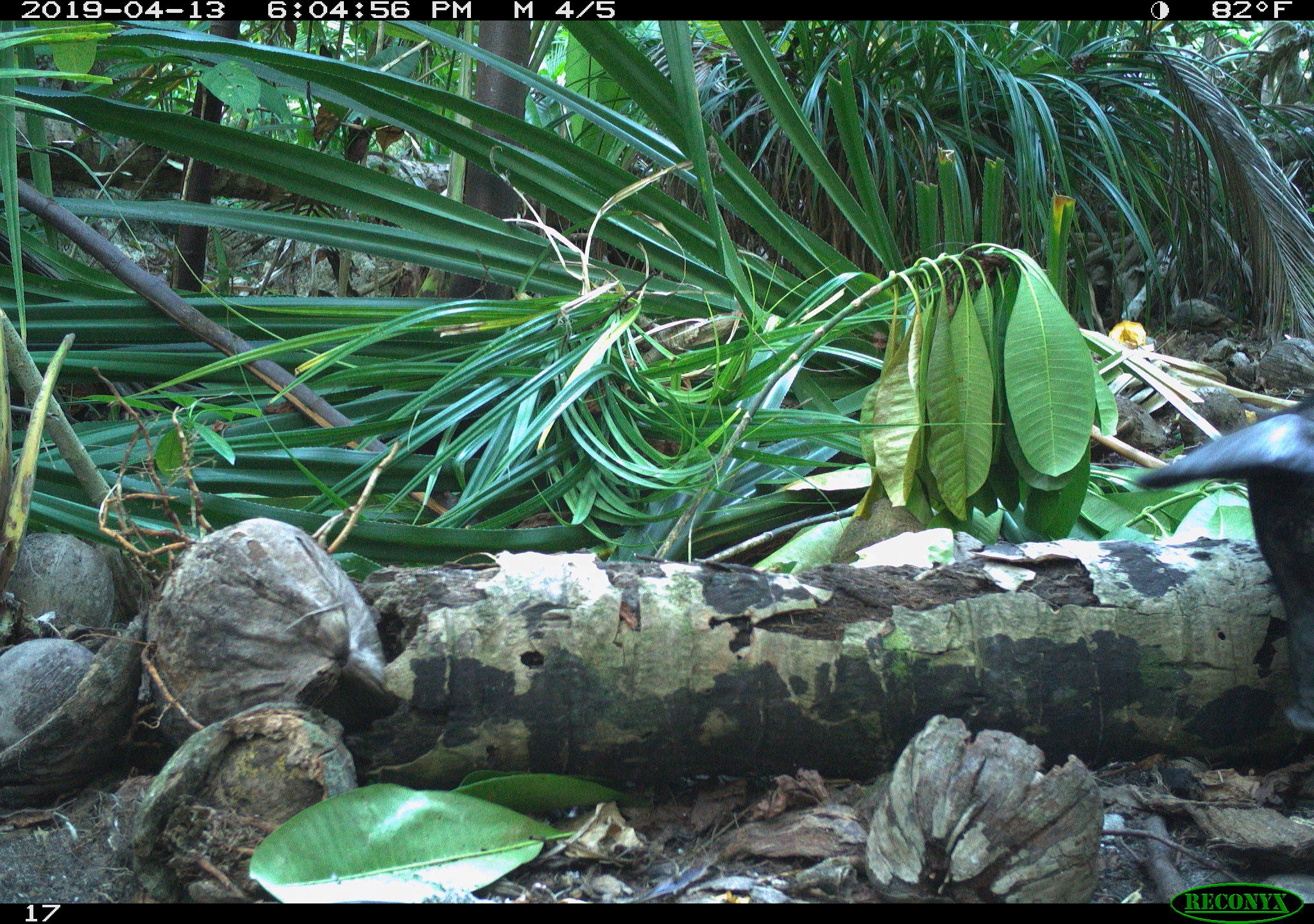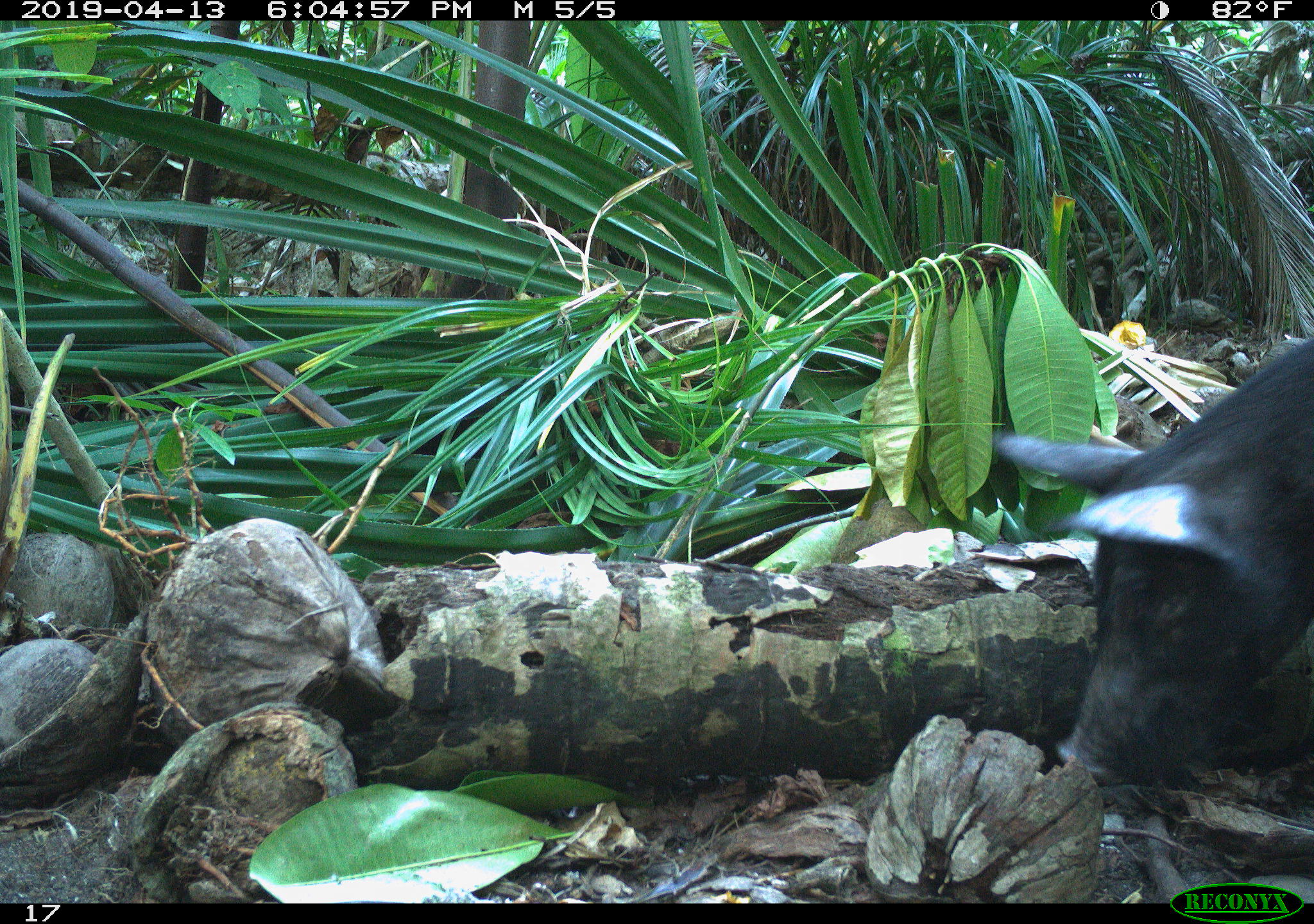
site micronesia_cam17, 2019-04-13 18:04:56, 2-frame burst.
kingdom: Animalia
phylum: Chordata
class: Mammalia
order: Artiodactyla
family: Suidae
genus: Sus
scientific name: Sus scrofa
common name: pig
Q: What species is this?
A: Pig (Sus scrofa).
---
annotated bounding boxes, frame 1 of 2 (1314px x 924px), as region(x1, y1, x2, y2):
pig: region(1117, 382, 1313, 744)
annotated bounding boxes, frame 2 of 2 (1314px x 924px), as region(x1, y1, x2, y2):
pig: region(991, 320, 1314, 792)